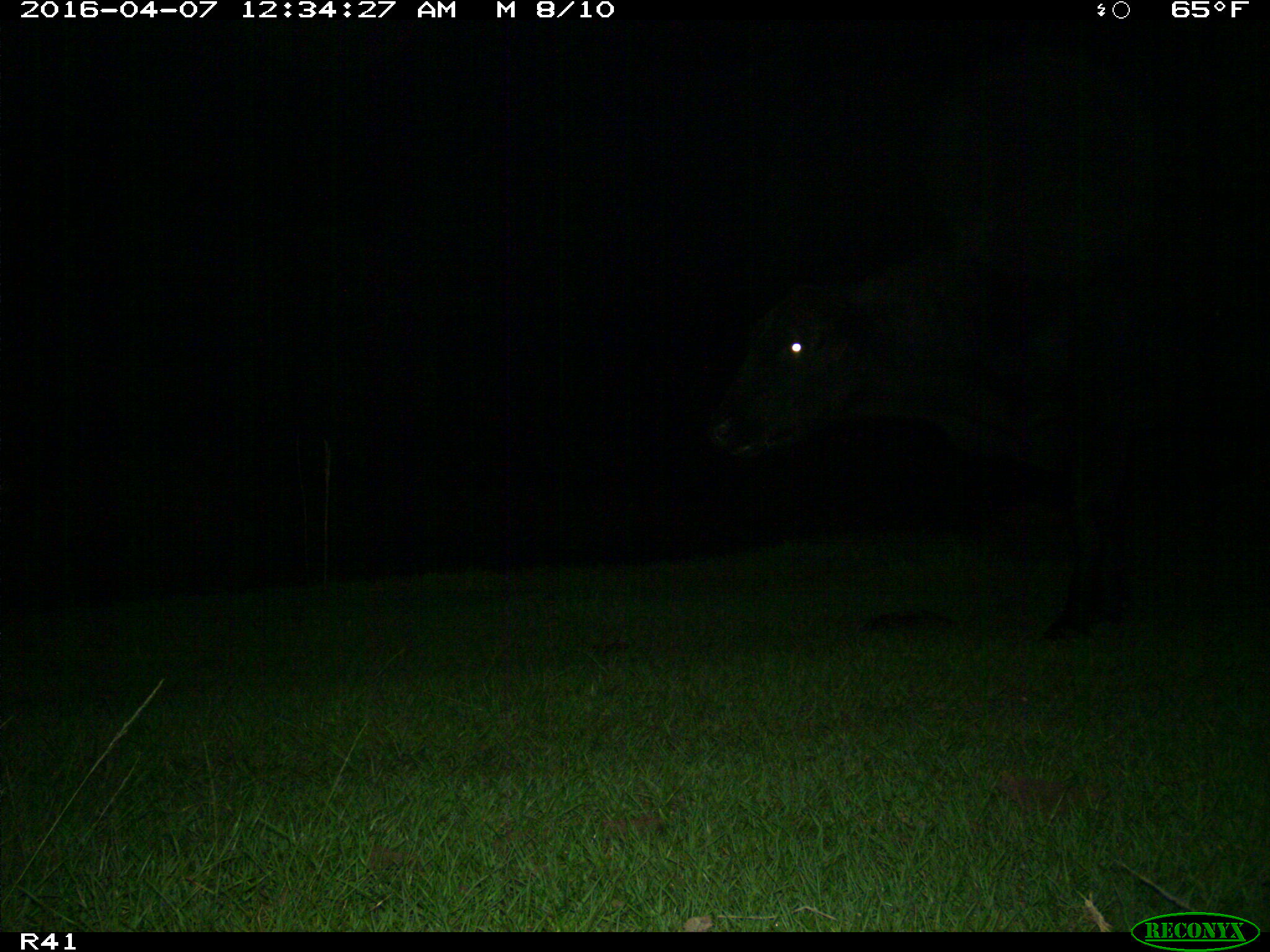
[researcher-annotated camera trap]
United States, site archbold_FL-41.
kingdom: Animalia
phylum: Chordata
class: Mammalia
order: Artiodactyla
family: Bovidae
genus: Bos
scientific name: Bos taurus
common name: domestic cow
Bos taurus (domestic cow).